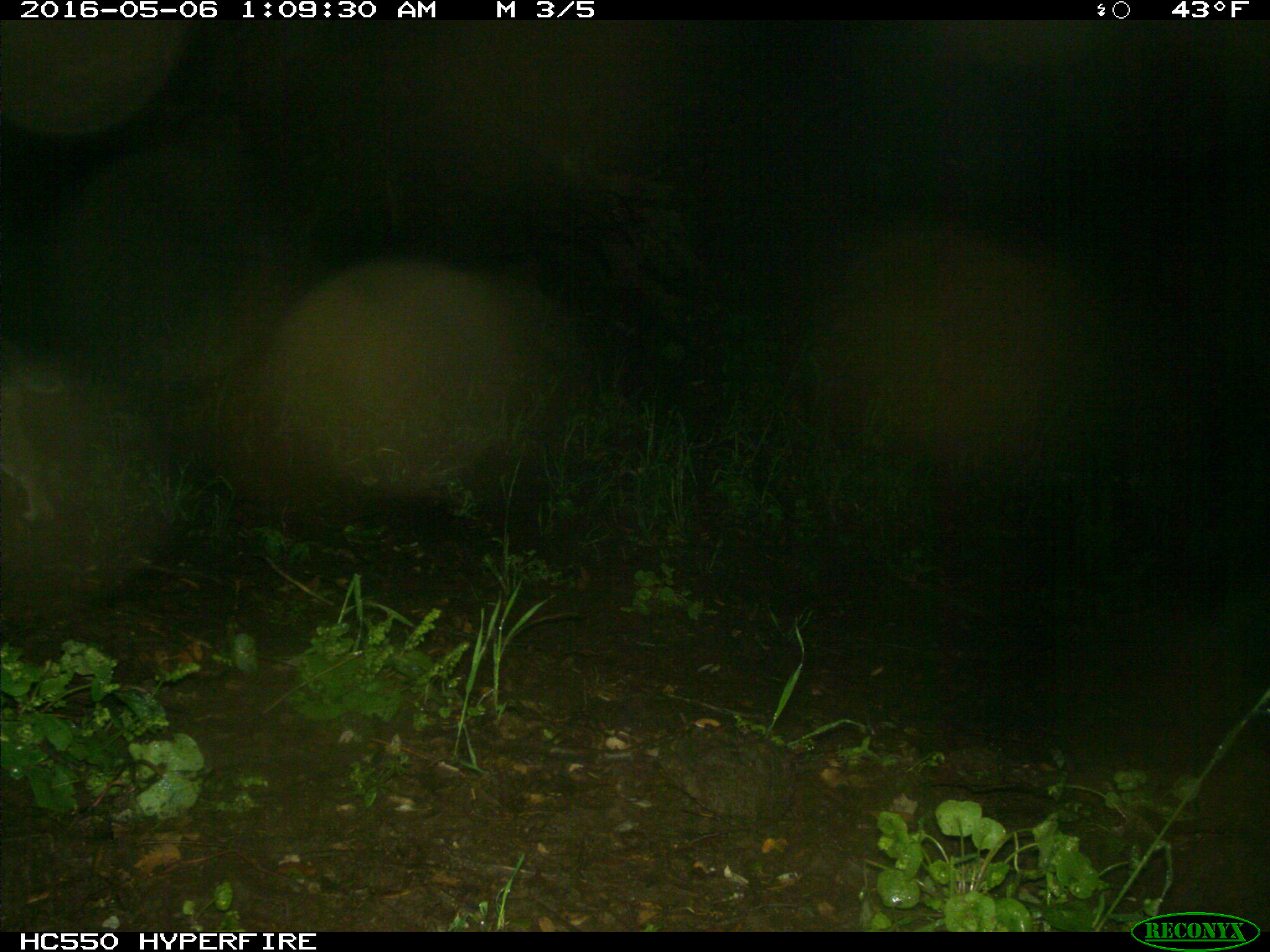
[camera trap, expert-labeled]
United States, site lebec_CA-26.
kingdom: Animalia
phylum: Chordata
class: Mammalia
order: Carnivora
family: Felidae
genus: Lynx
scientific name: Lynx rufus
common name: bobcat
Lynx rufus (bobcat).